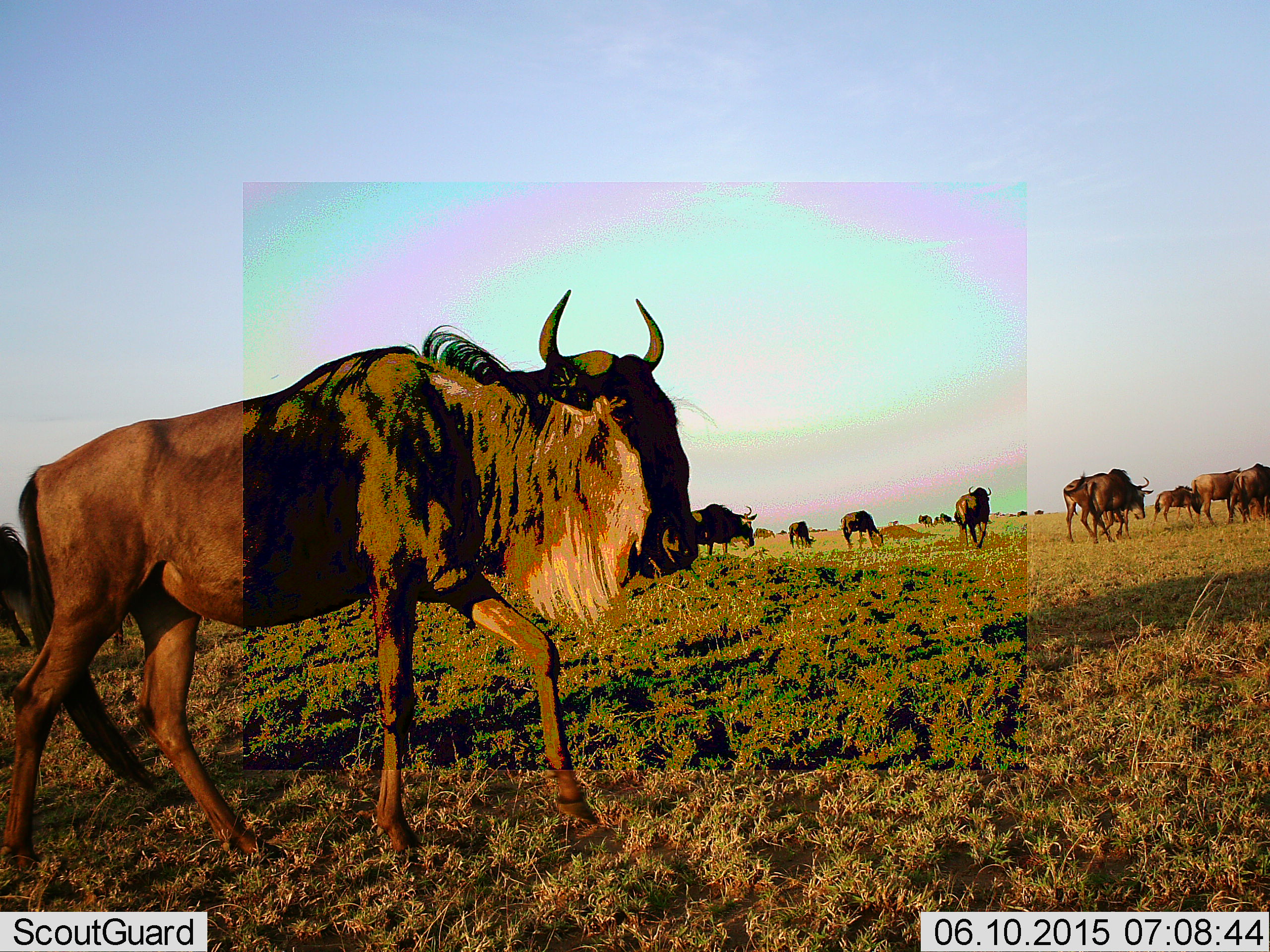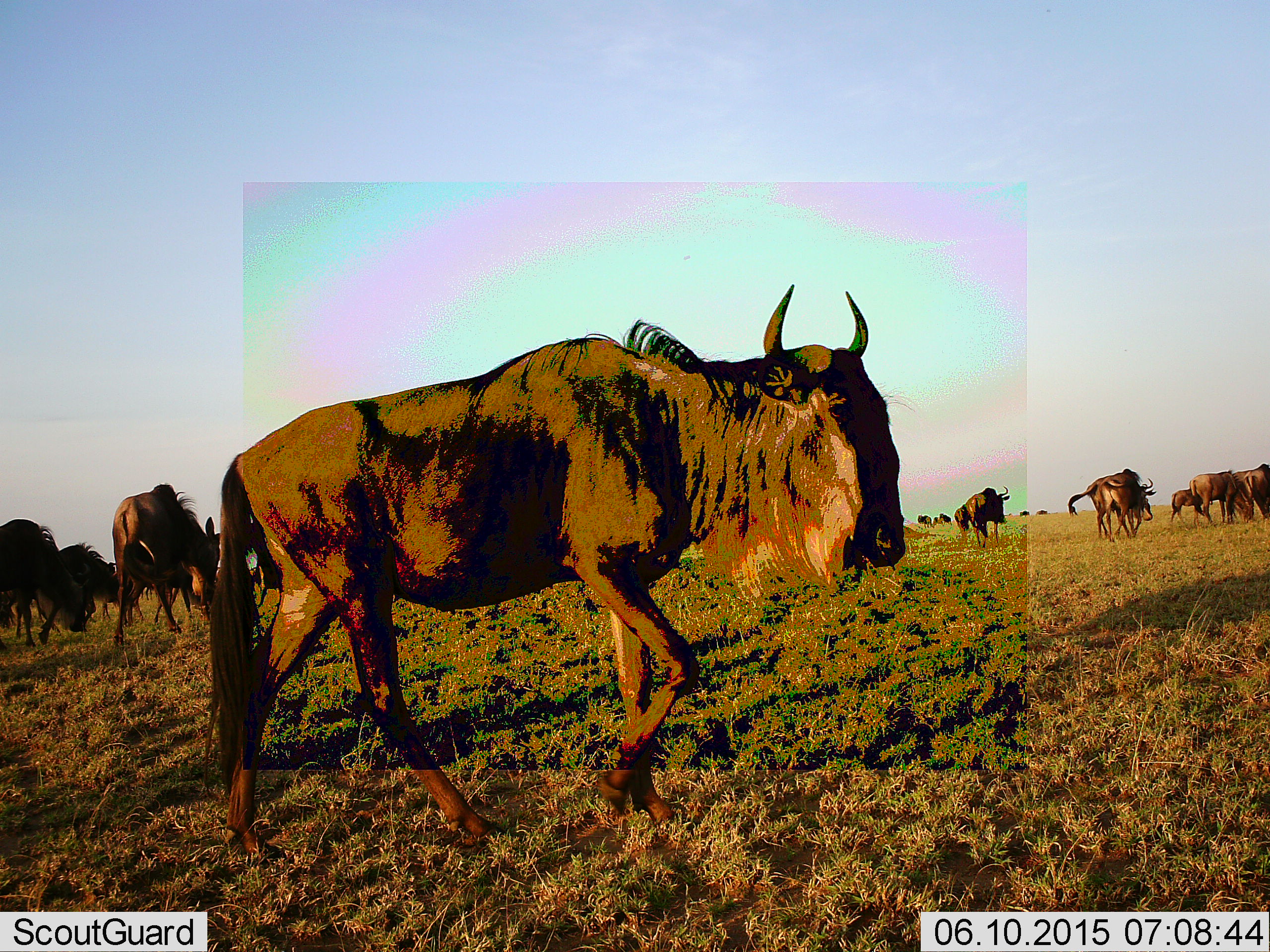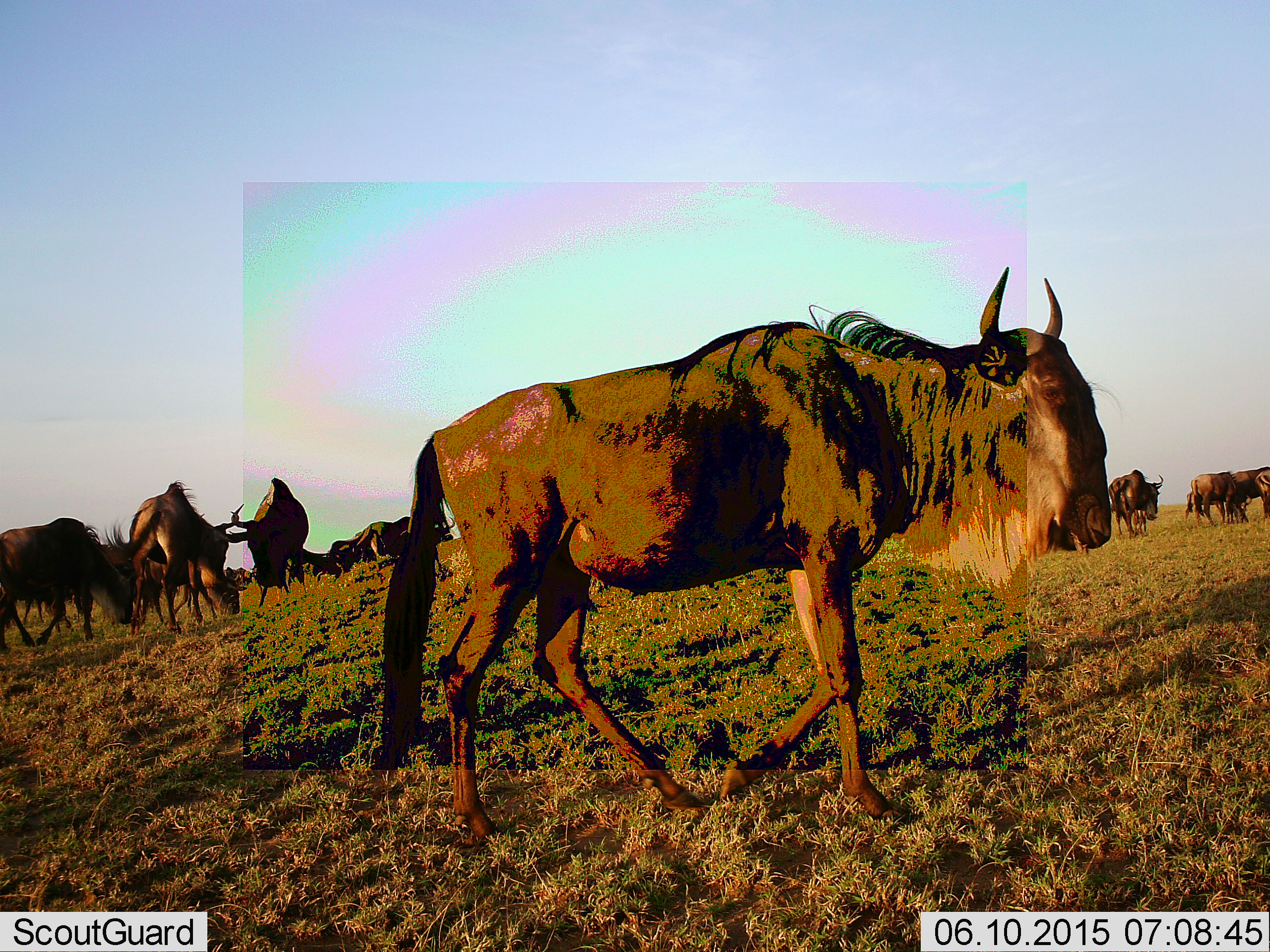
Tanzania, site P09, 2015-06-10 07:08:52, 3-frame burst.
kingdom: Animalia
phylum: Chordata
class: Mammalia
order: Artiodactyla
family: Bovidae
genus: Connochaetes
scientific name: Connochaetes taurinus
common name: blue wildebeest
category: wildebeest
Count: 11-50.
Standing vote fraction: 30%.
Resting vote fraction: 10%.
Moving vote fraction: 100%.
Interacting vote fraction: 0%.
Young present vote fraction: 0%.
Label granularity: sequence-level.